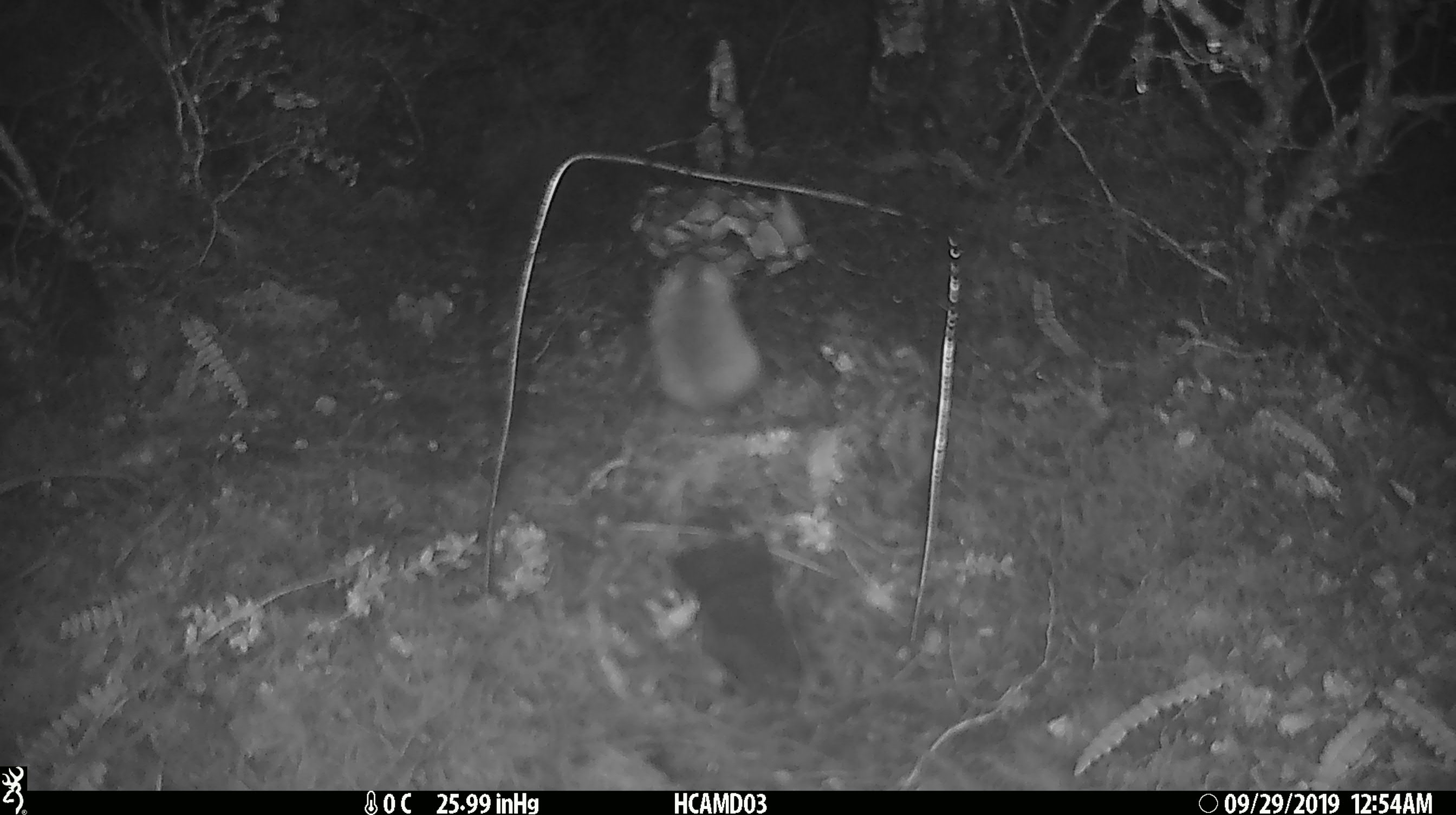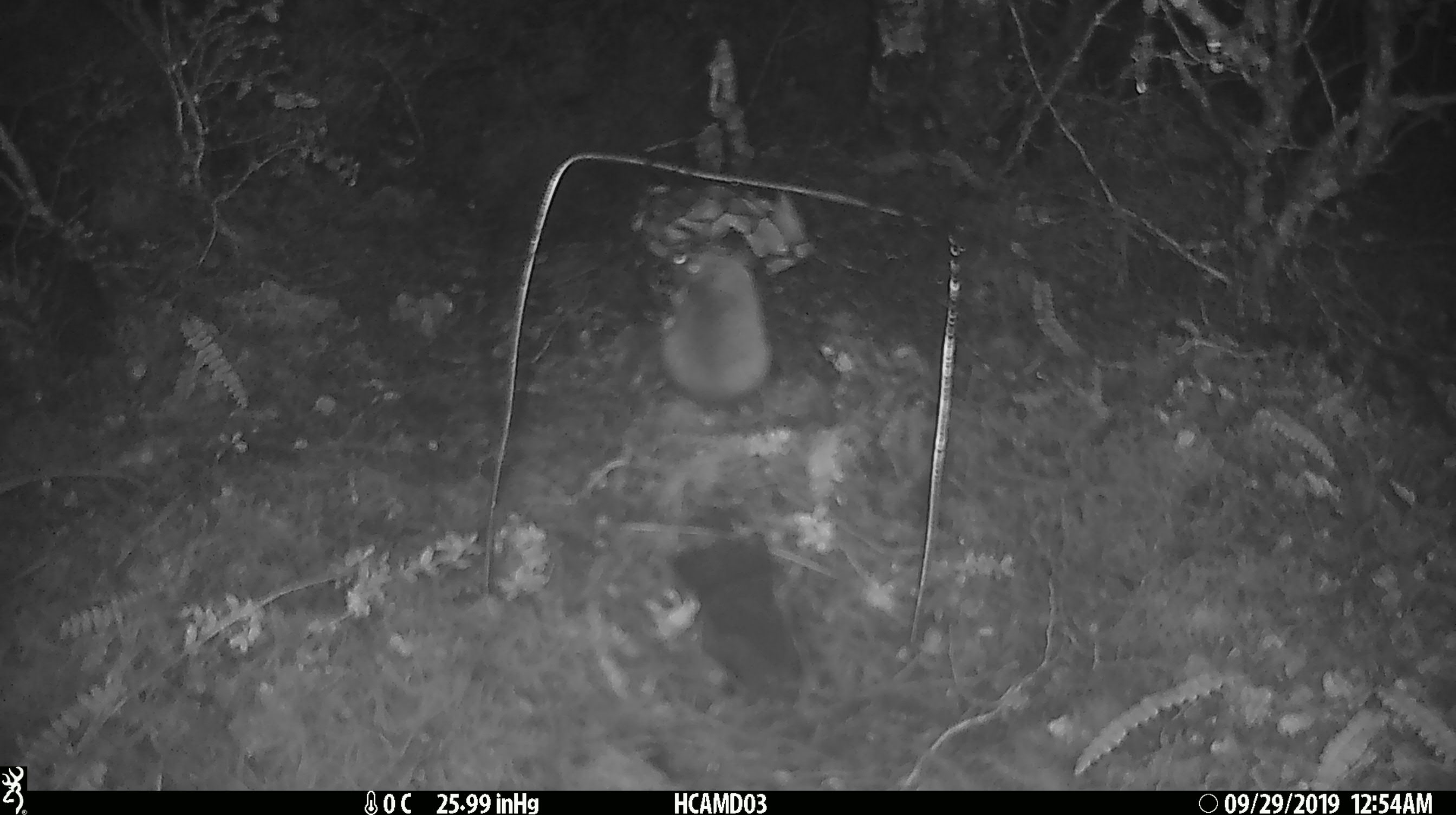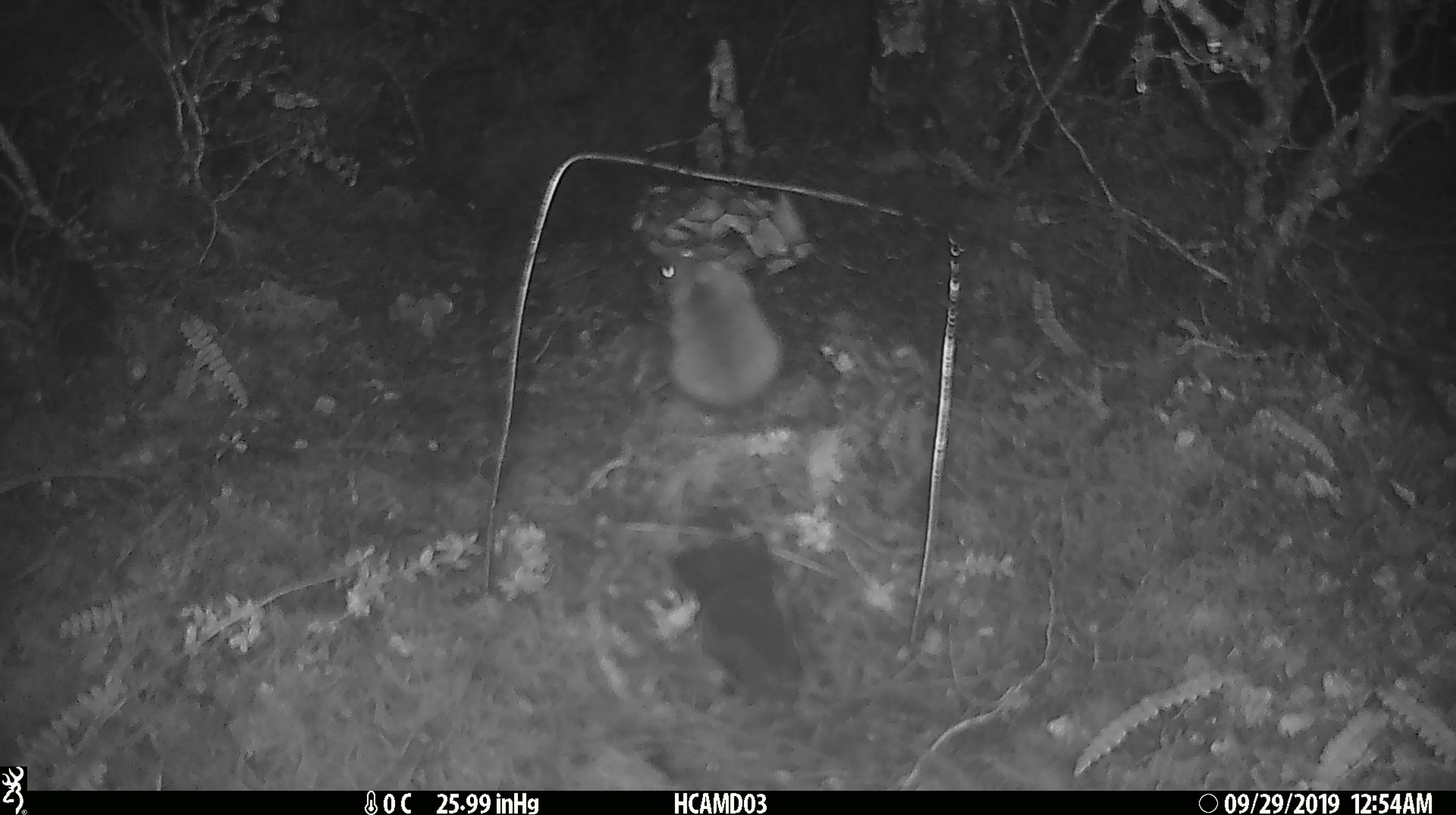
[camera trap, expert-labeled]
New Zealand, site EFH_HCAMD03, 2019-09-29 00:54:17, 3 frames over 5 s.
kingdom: Animalia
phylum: Chordata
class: Mammalia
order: Rodentia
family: Muridae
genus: Mus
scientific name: Mus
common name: mouse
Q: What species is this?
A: Mouse (Mus).